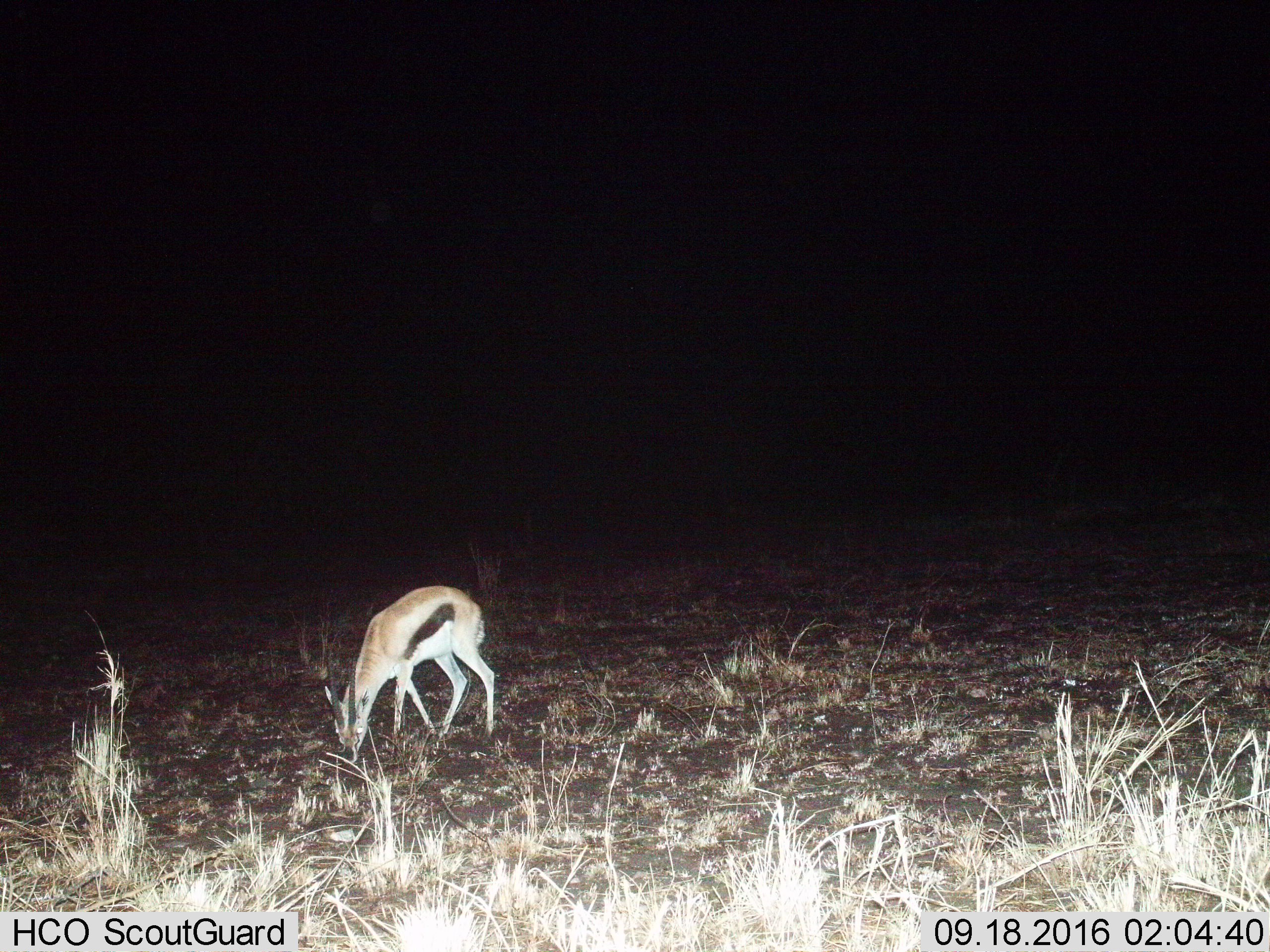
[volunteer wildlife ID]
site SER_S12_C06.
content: unidentified animal